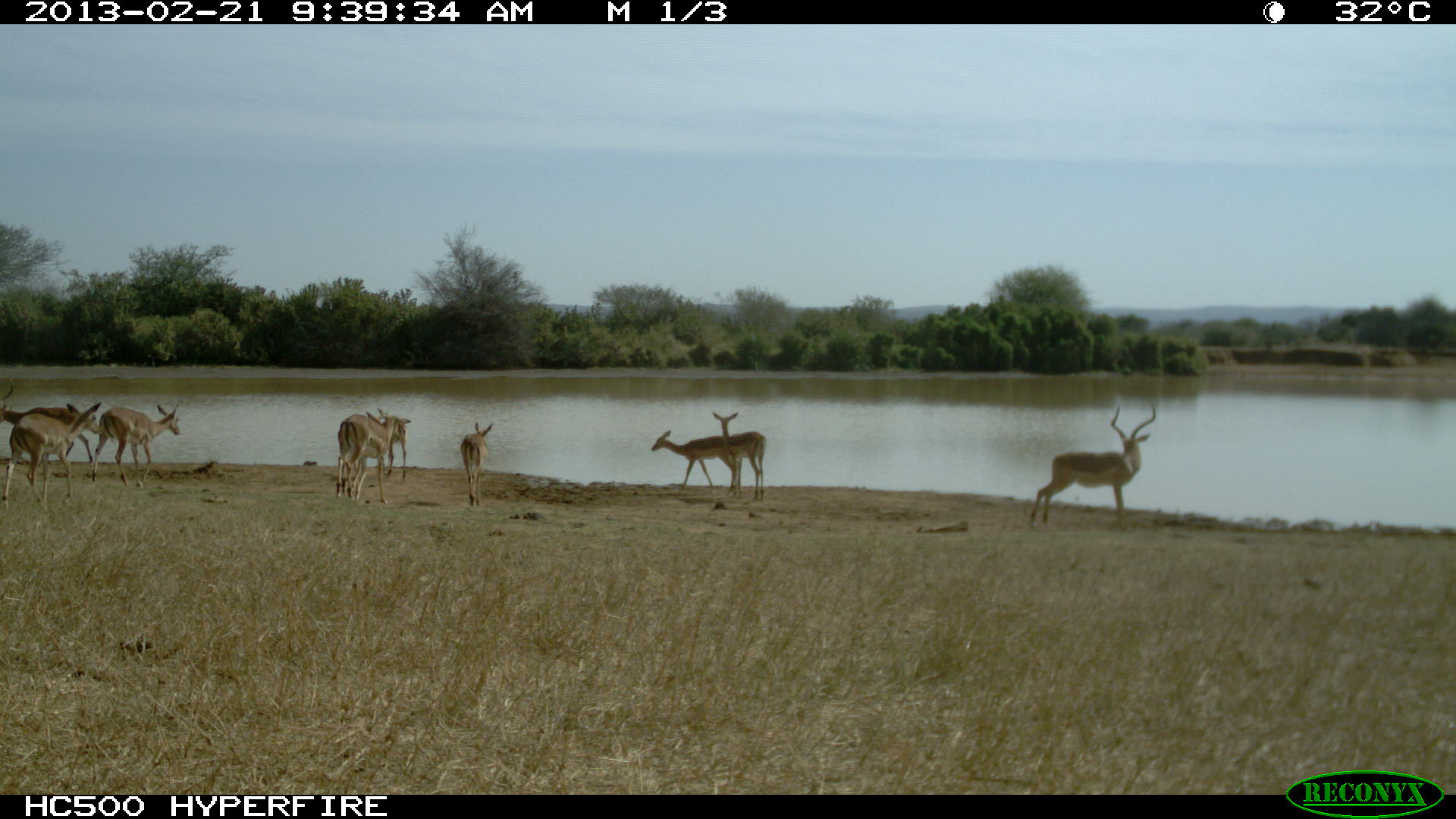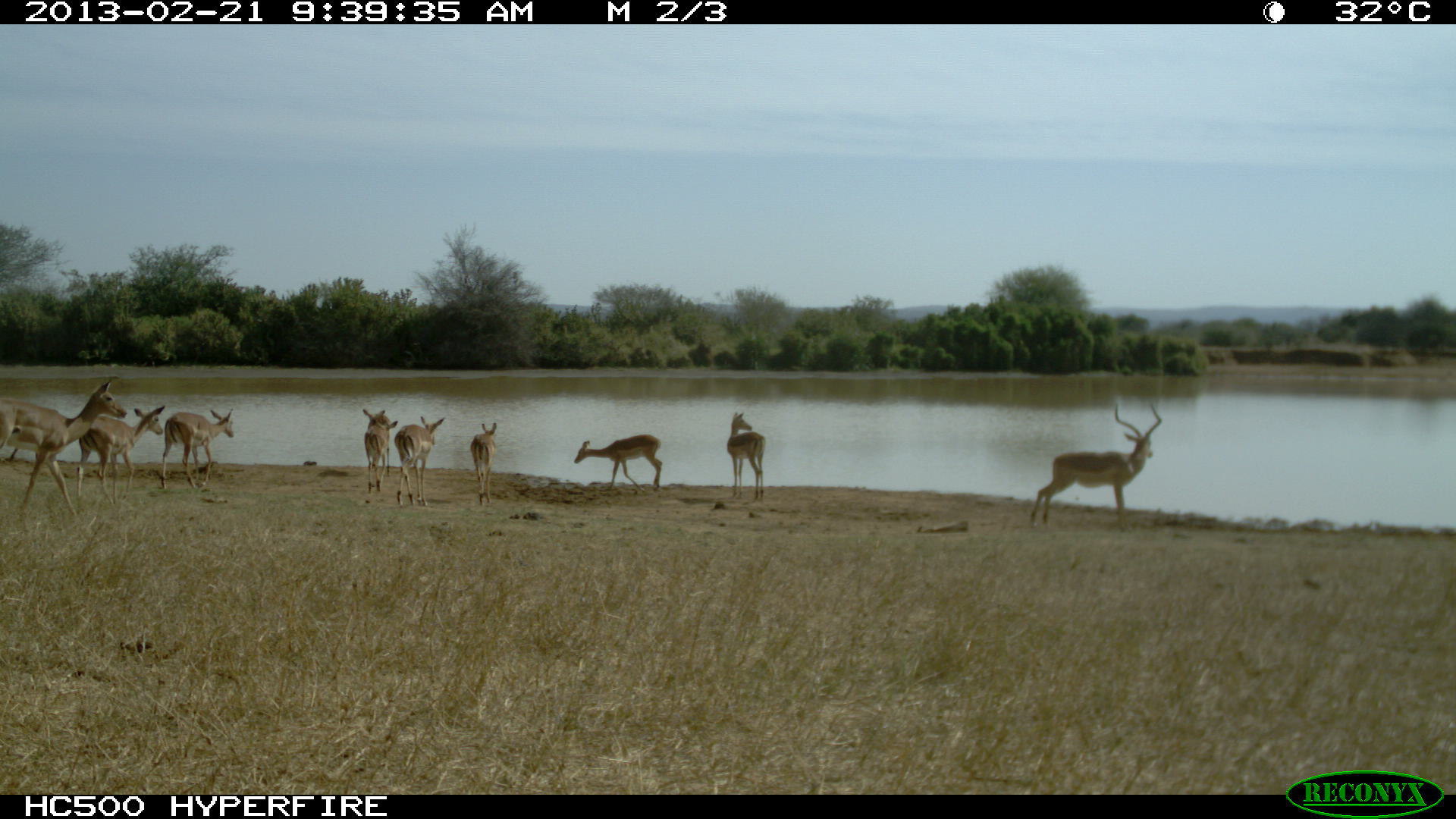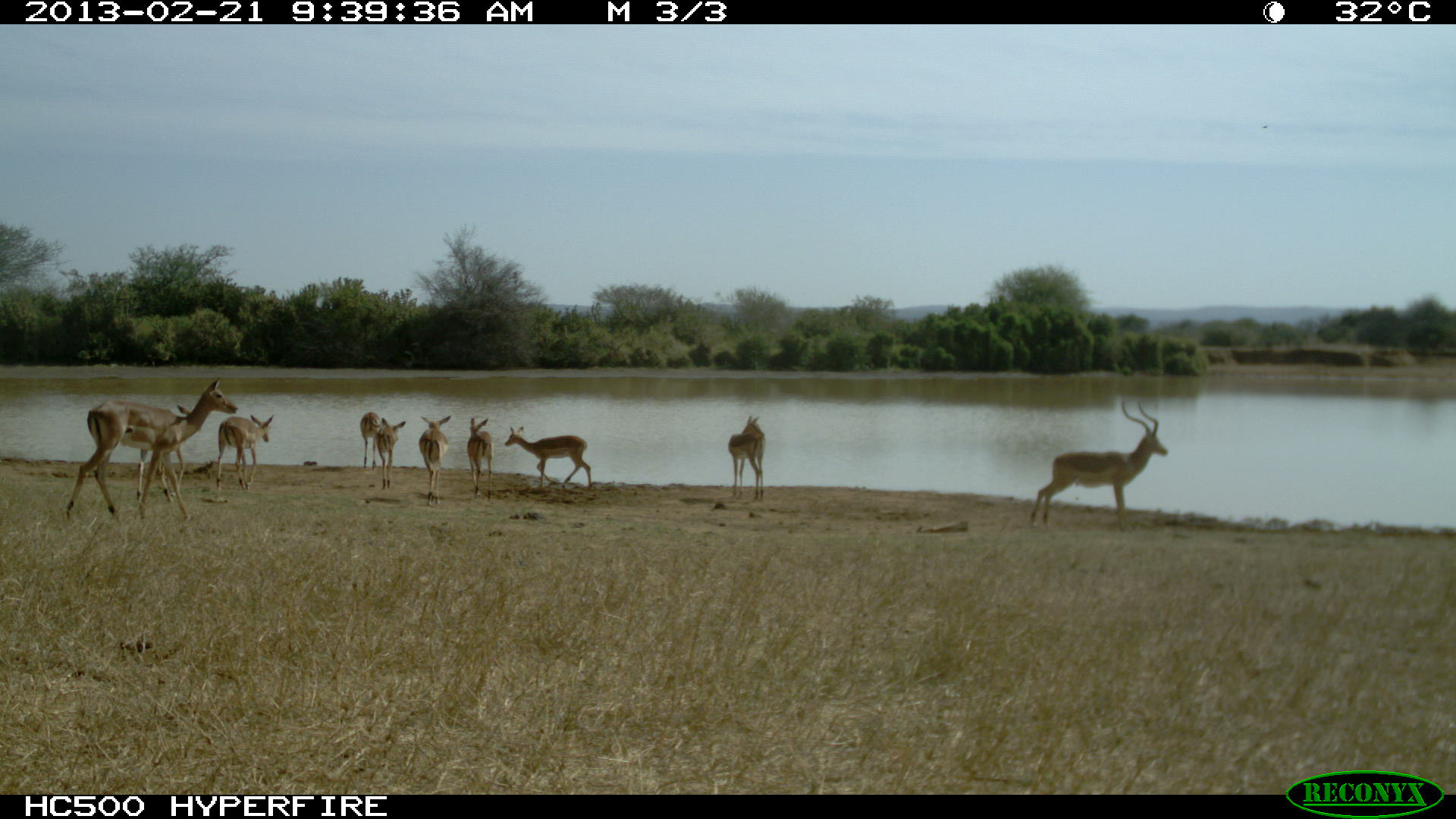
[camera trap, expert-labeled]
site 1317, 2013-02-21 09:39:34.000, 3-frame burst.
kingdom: Animalia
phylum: Chordata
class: Mammalia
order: Artiodactyla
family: Bovidae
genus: Aepyceros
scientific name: Aepyceros melampus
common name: impala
Aepyceros melampus (impala), count 9.